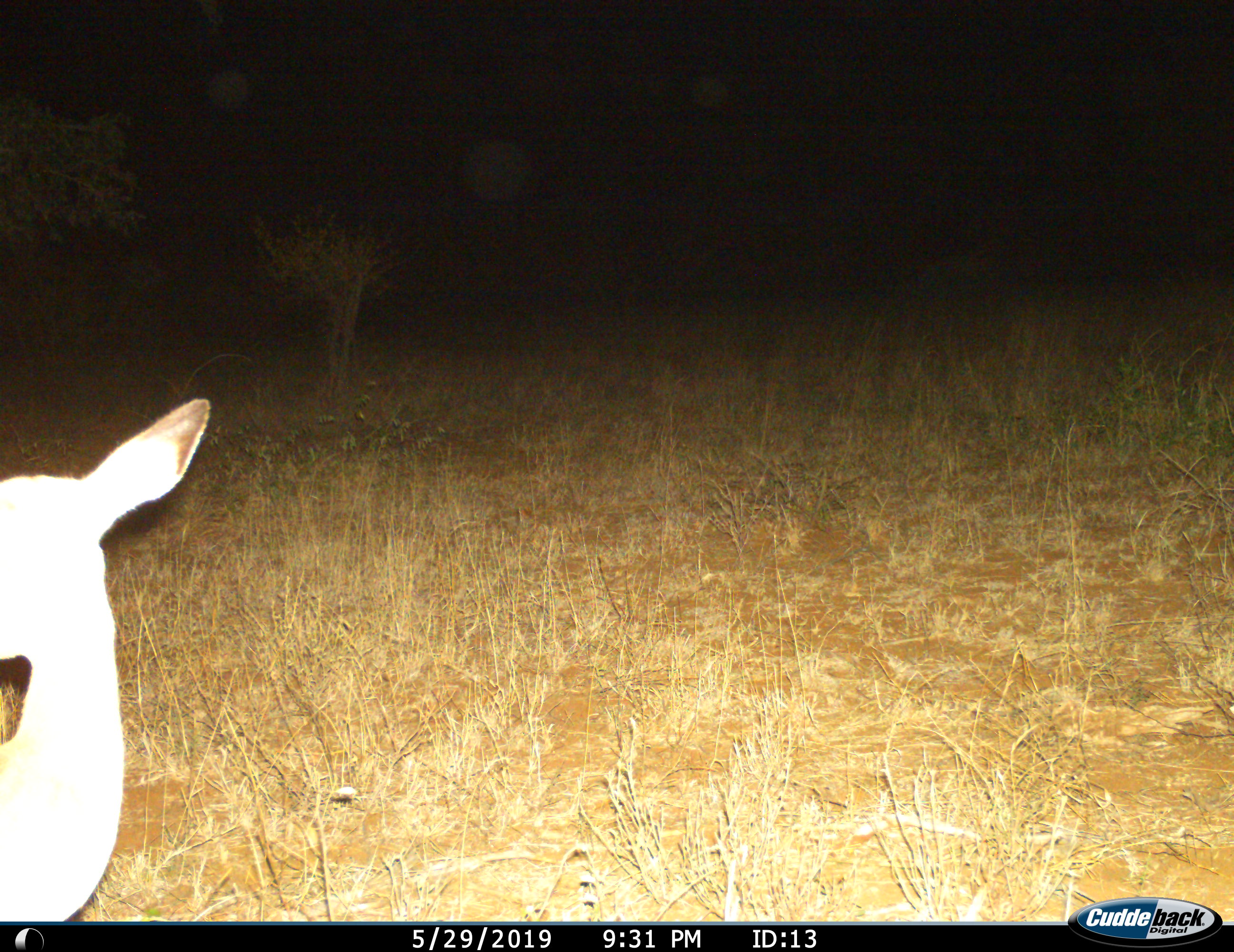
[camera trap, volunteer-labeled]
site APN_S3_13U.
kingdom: Animalia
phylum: Chordata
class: Mammalia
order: Artiodactyla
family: Bovidae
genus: Aepyceros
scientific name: Aepyceros melampus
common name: impala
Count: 1.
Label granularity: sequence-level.